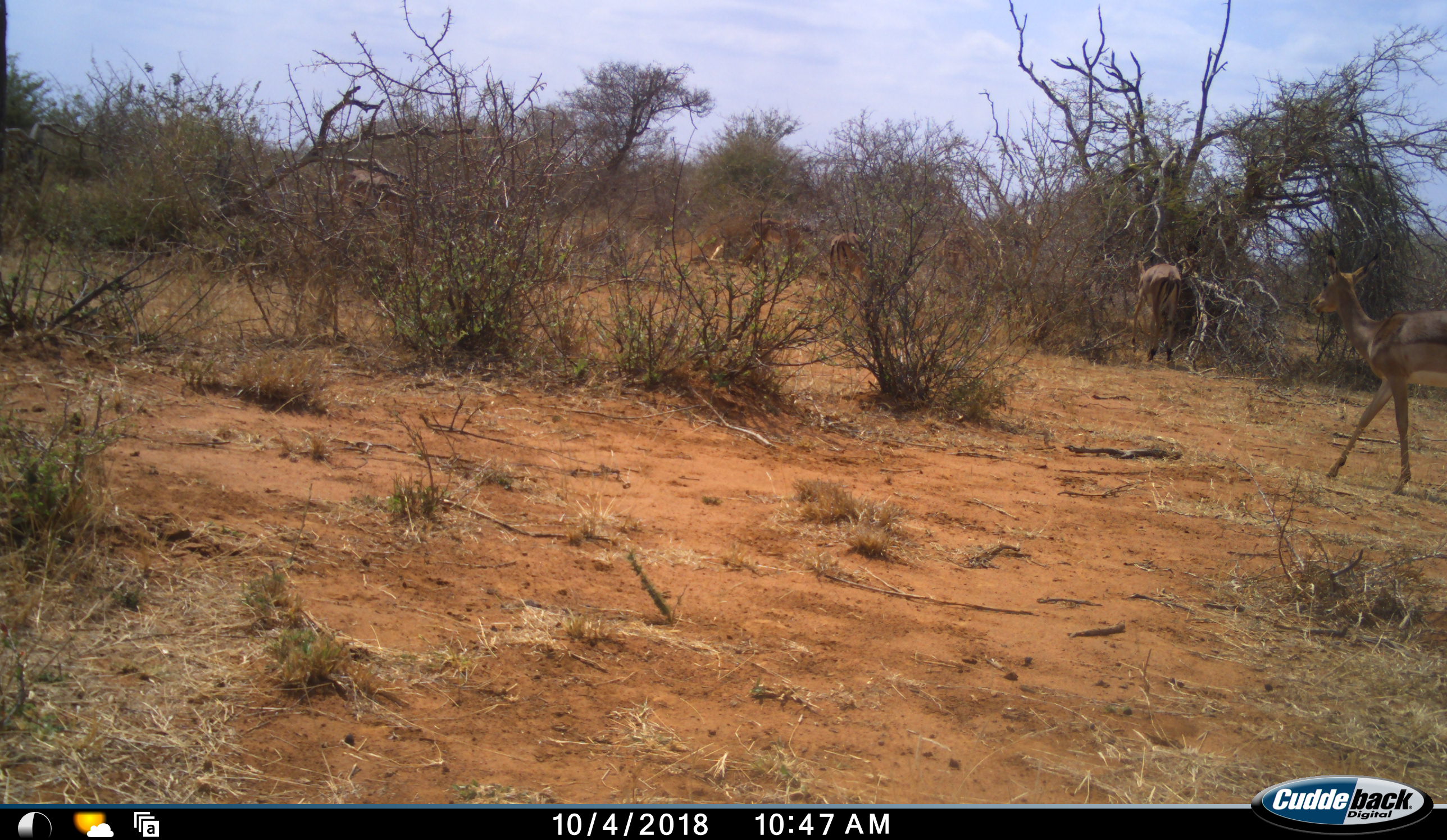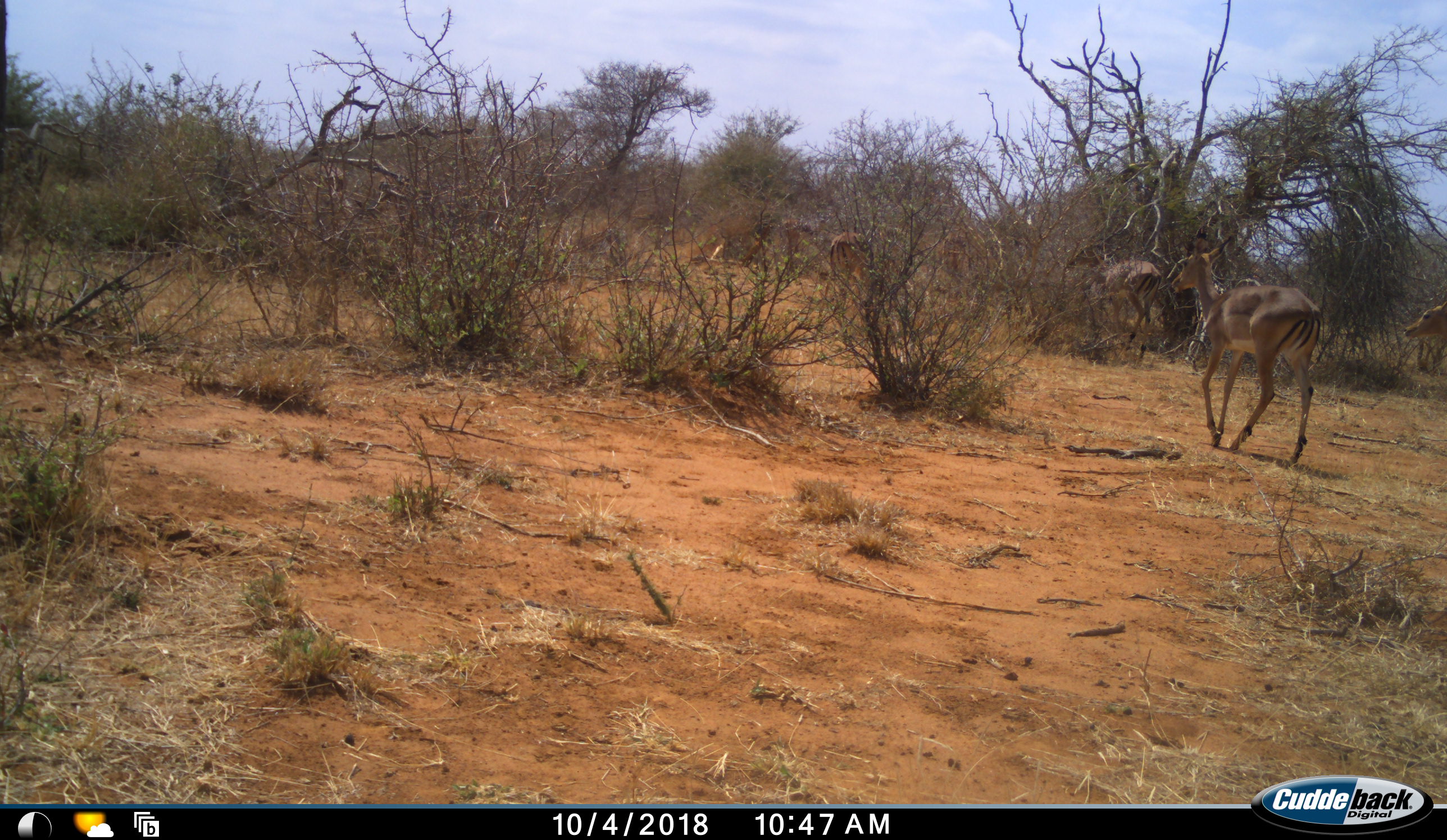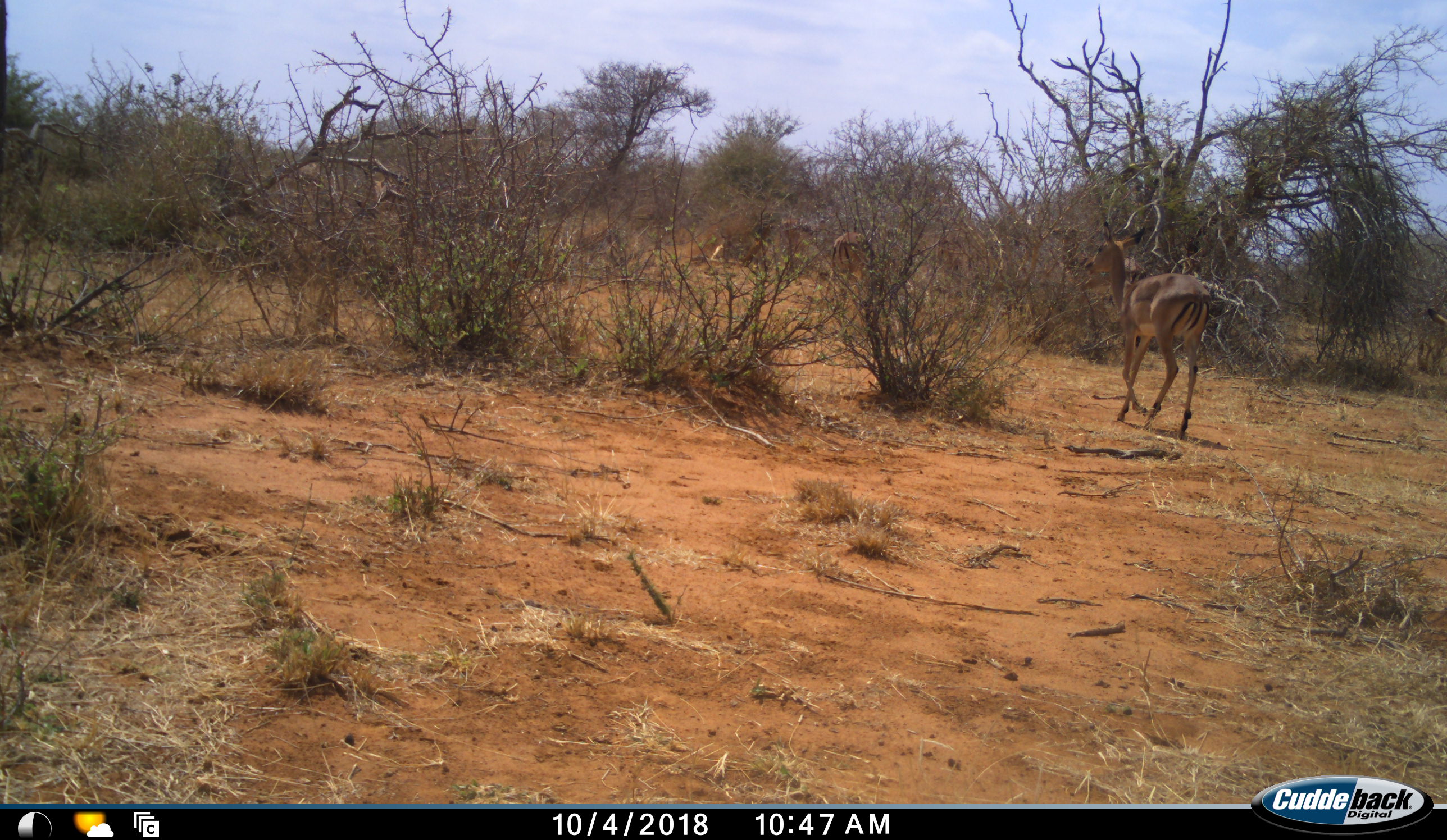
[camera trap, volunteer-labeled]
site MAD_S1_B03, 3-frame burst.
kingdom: Animalia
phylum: Chordata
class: Mammalia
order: Artiodactyla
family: Bovidae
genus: Aepyceros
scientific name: Aepyceros melampus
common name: impala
Impala (Aepyceros melampus), count 6. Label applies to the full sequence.